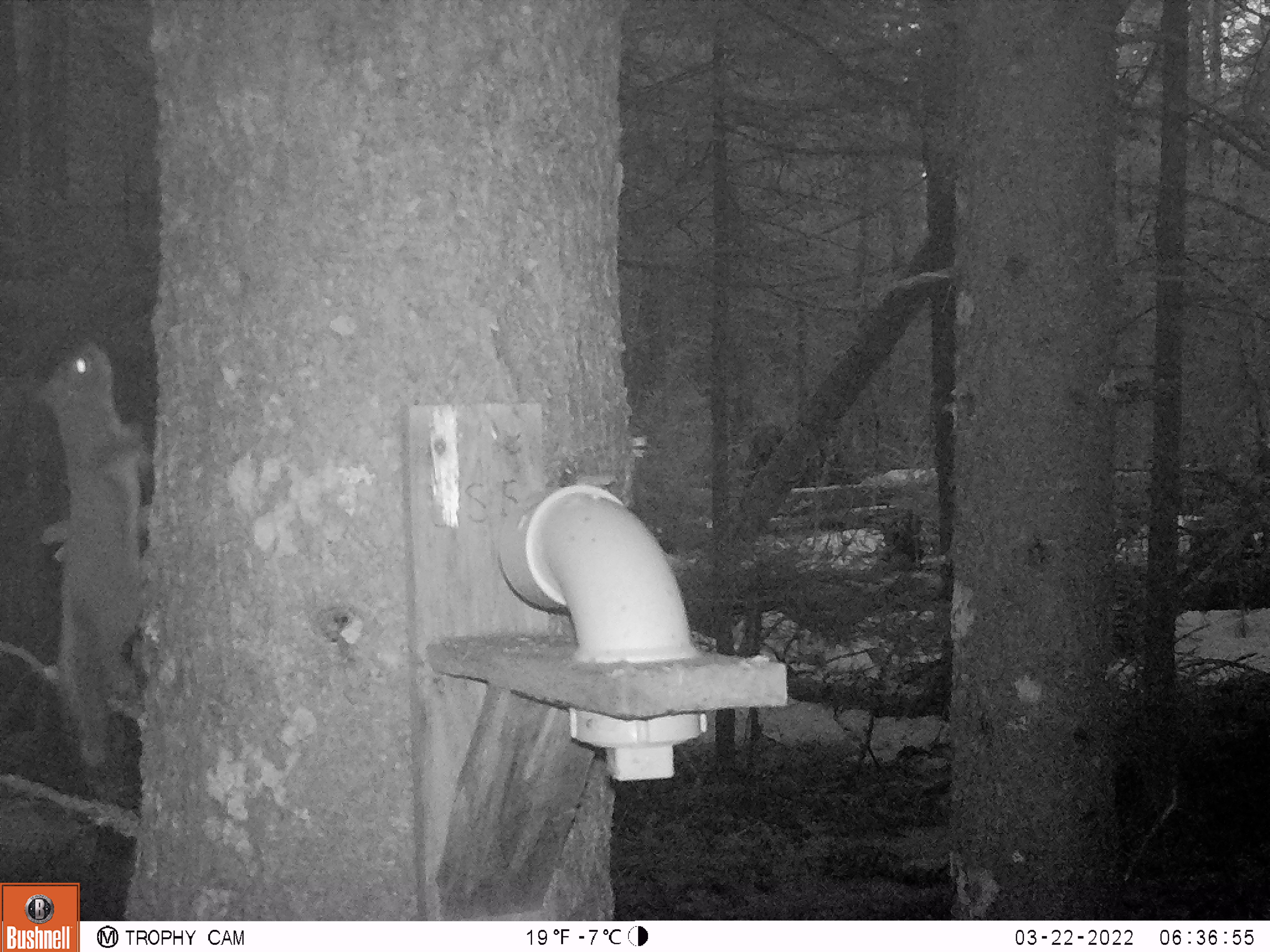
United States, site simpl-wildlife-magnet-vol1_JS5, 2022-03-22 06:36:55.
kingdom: Animalia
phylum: Chordata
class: Mammalia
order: Rodentia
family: Sciuridae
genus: Tamiasciurus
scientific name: Tamiasciurus hudsonicus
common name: red squirrel